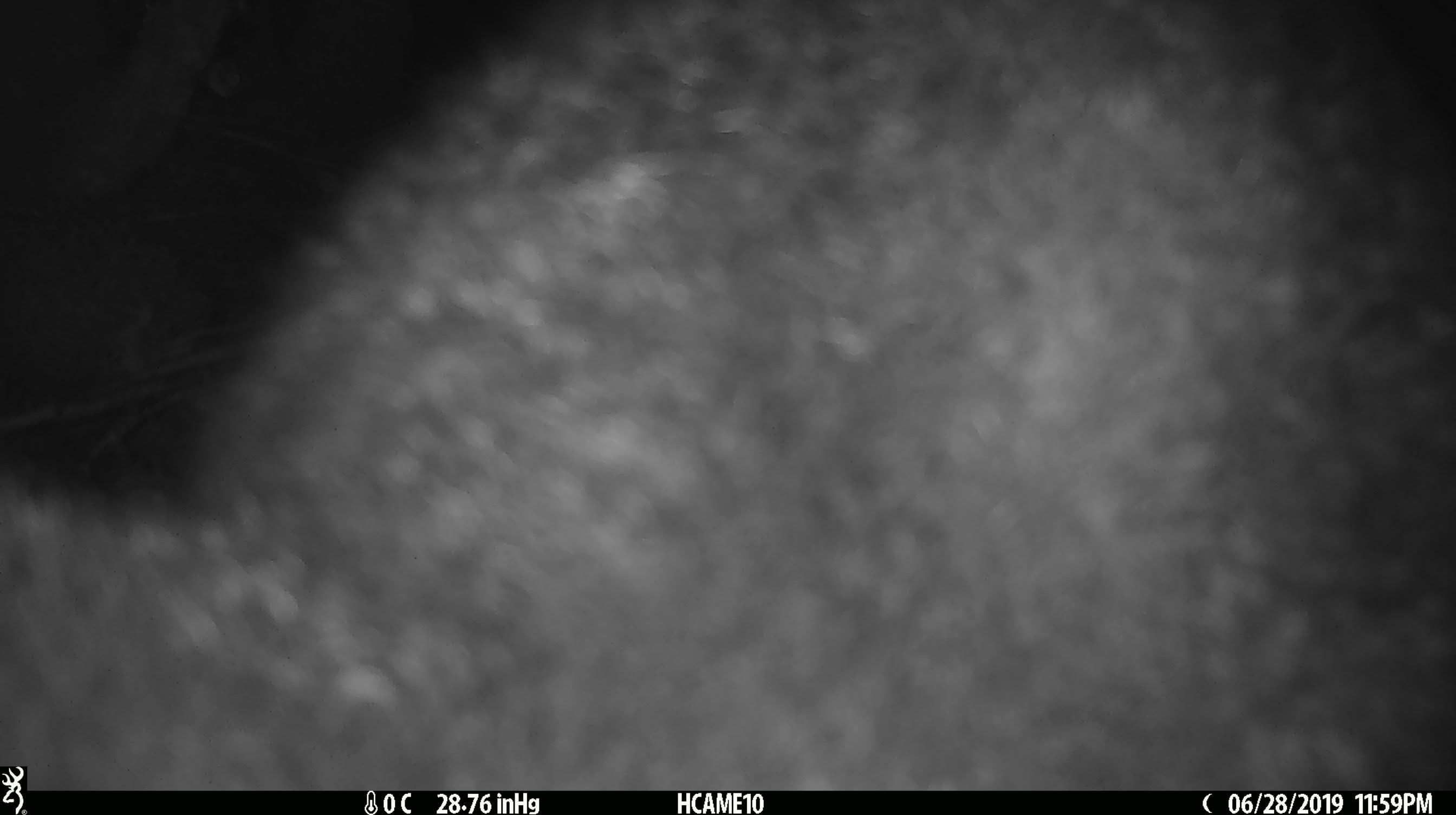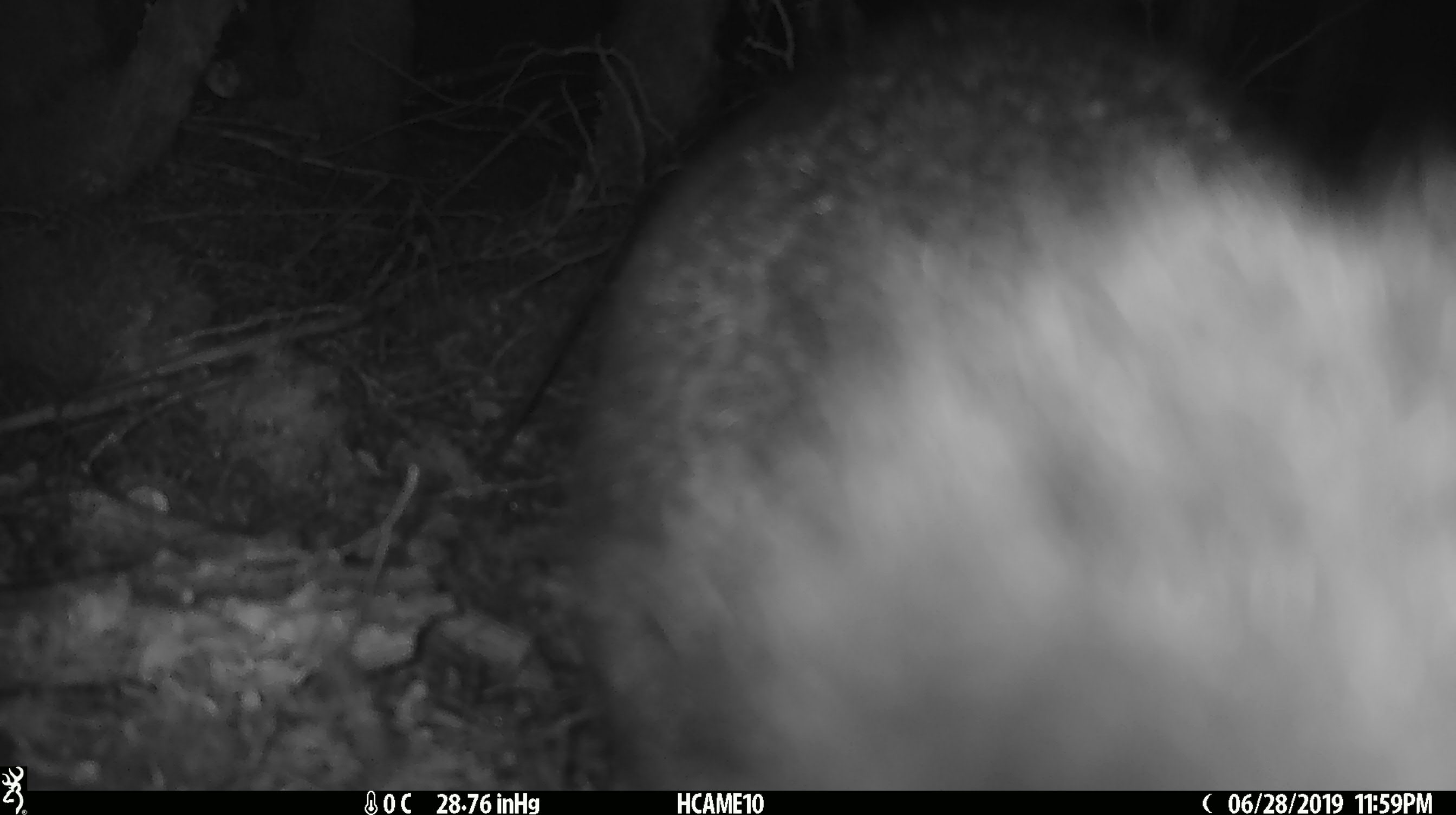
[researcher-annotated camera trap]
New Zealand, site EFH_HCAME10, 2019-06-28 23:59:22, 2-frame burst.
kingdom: Animalia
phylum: Chordata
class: Mammalia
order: Diprotodontia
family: Phalangeridae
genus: Trichosurus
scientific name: Trichosurus vulpecula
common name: common brushtail possum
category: possum